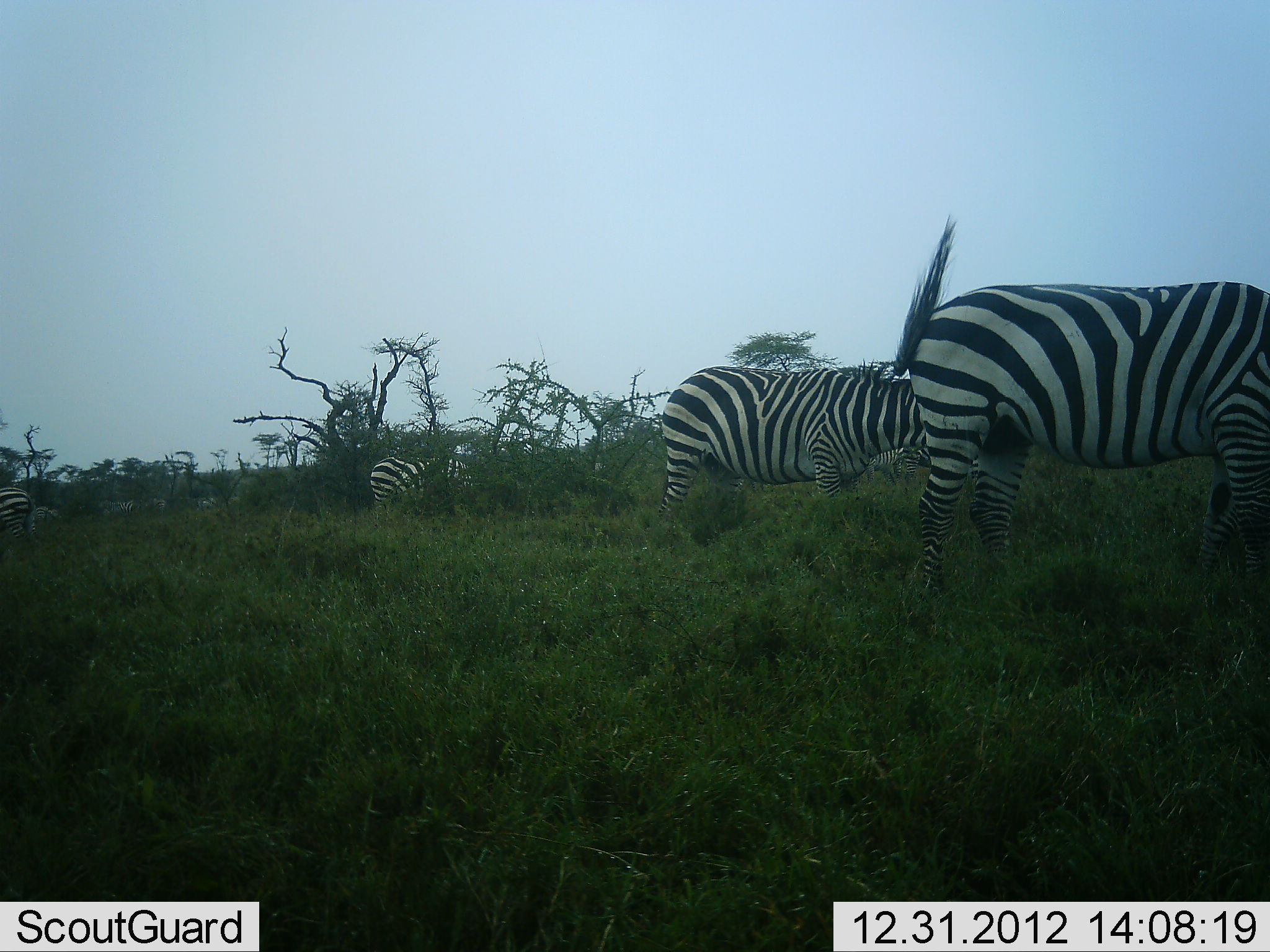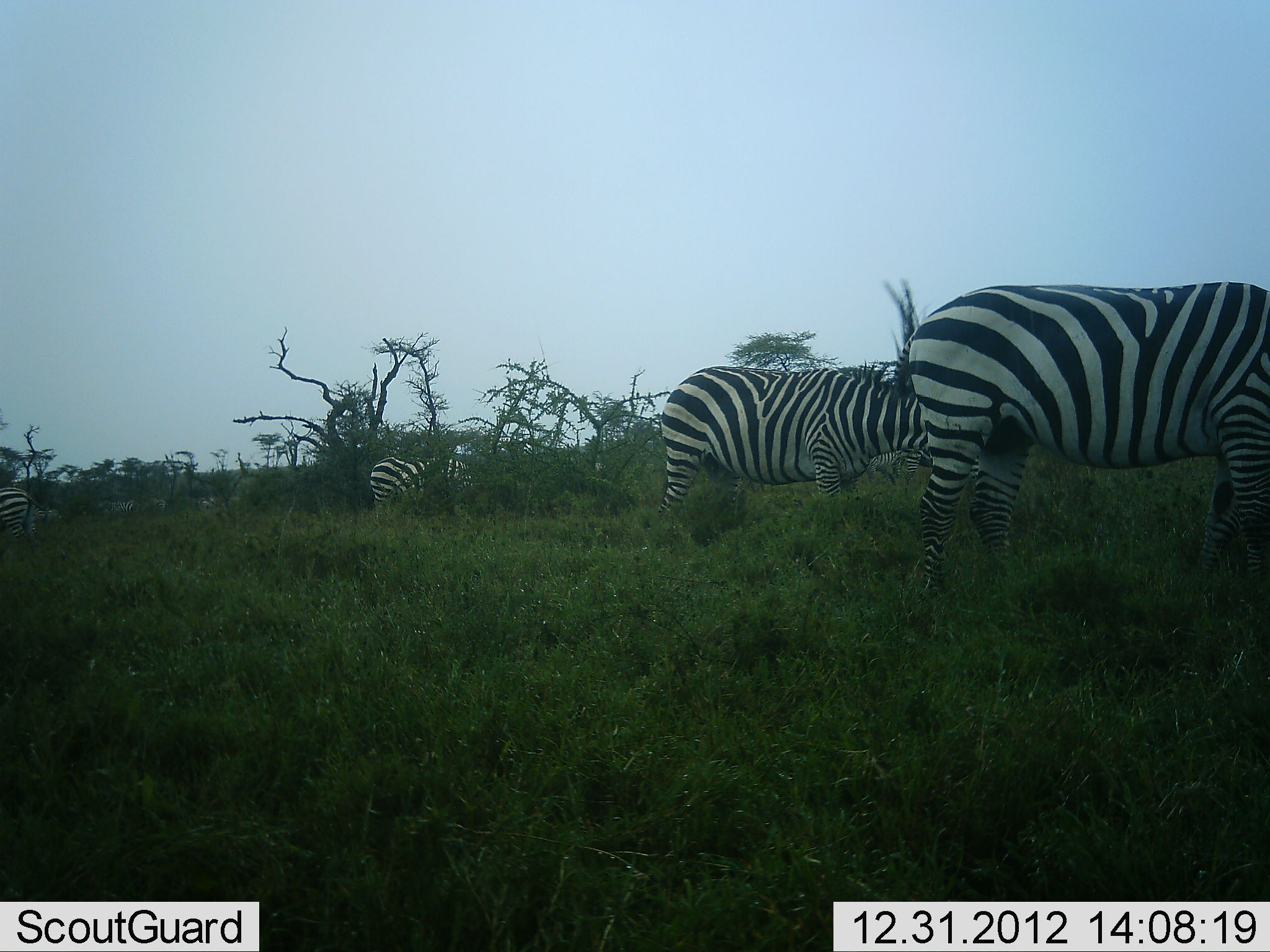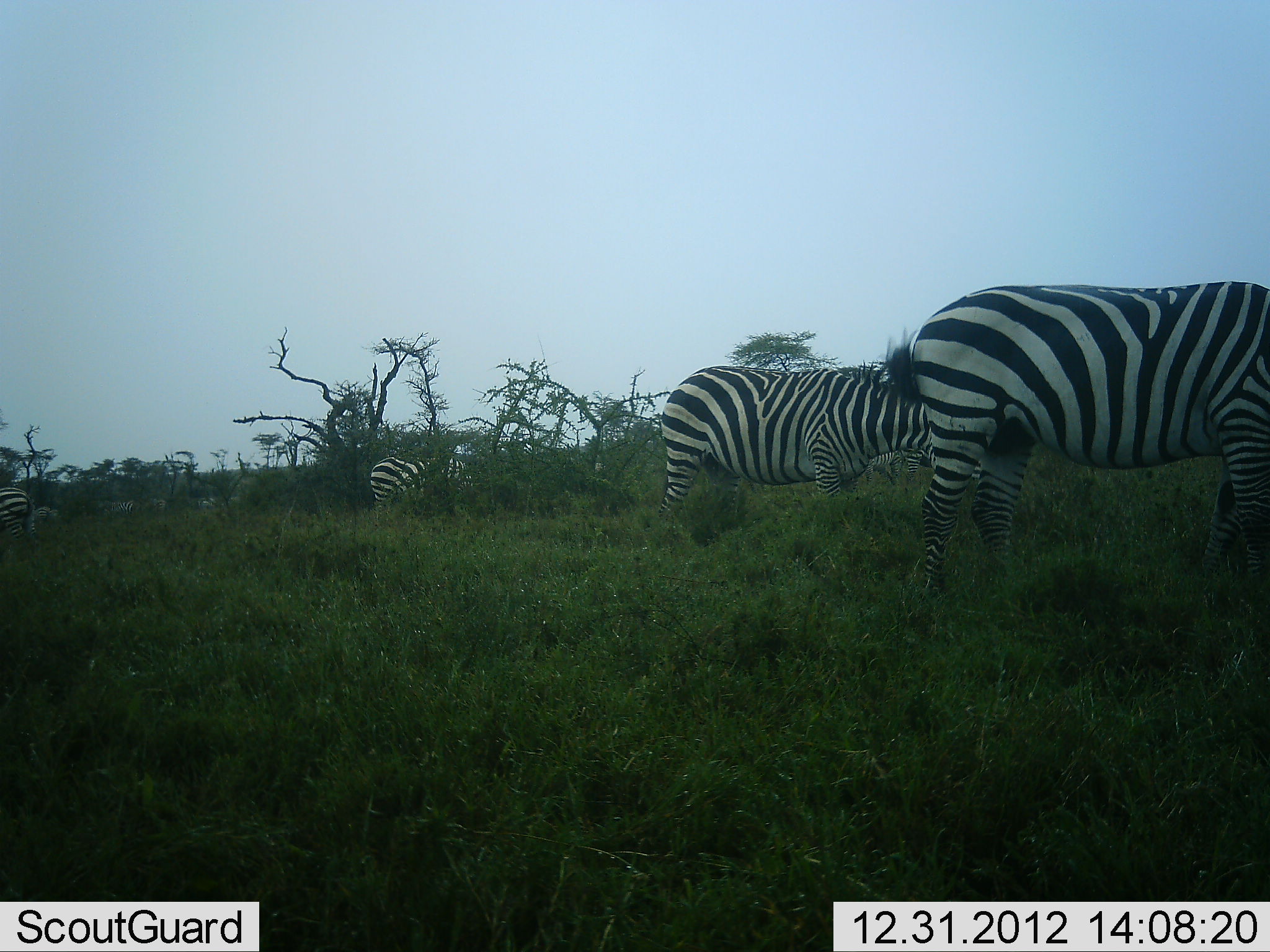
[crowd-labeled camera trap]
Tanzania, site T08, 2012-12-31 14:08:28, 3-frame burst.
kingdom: Animalia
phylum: Chordata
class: Mammalia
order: Perissodactyla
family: Equidae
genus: Equus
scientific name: Equus quagga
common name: plains zebra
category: zebra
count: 4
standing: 55%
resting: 10%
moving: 7%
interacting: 0%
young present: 0%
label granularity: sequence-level